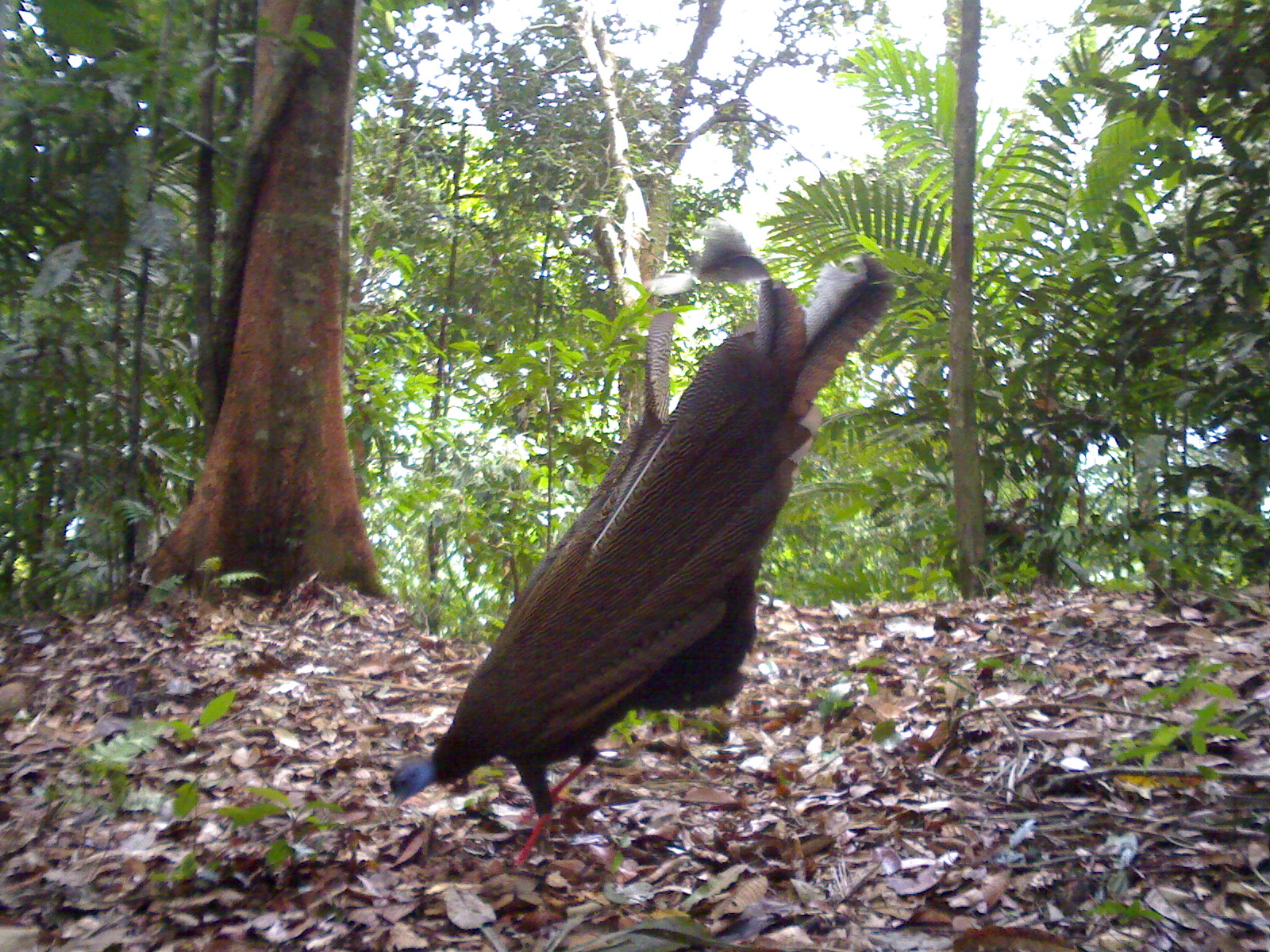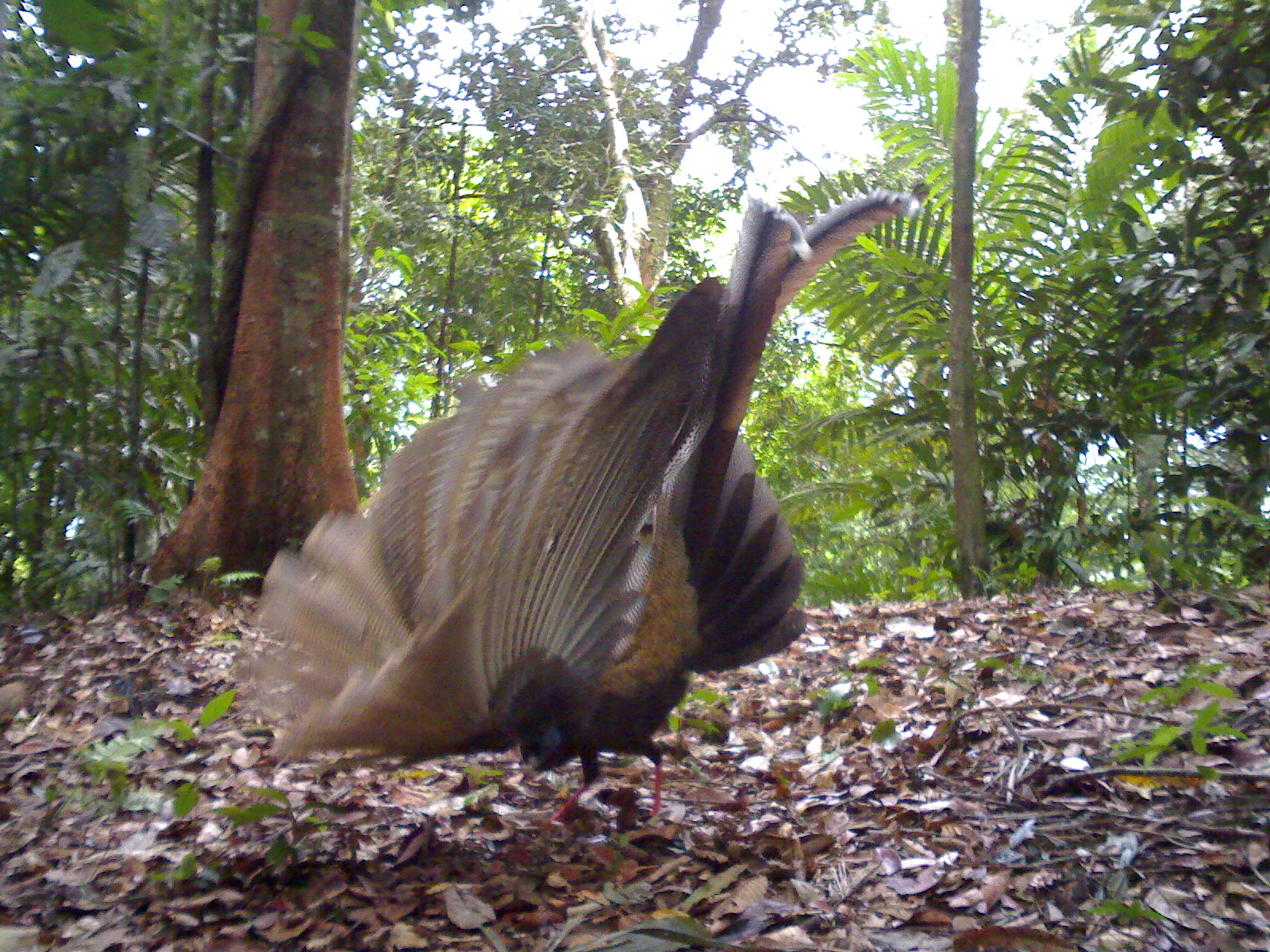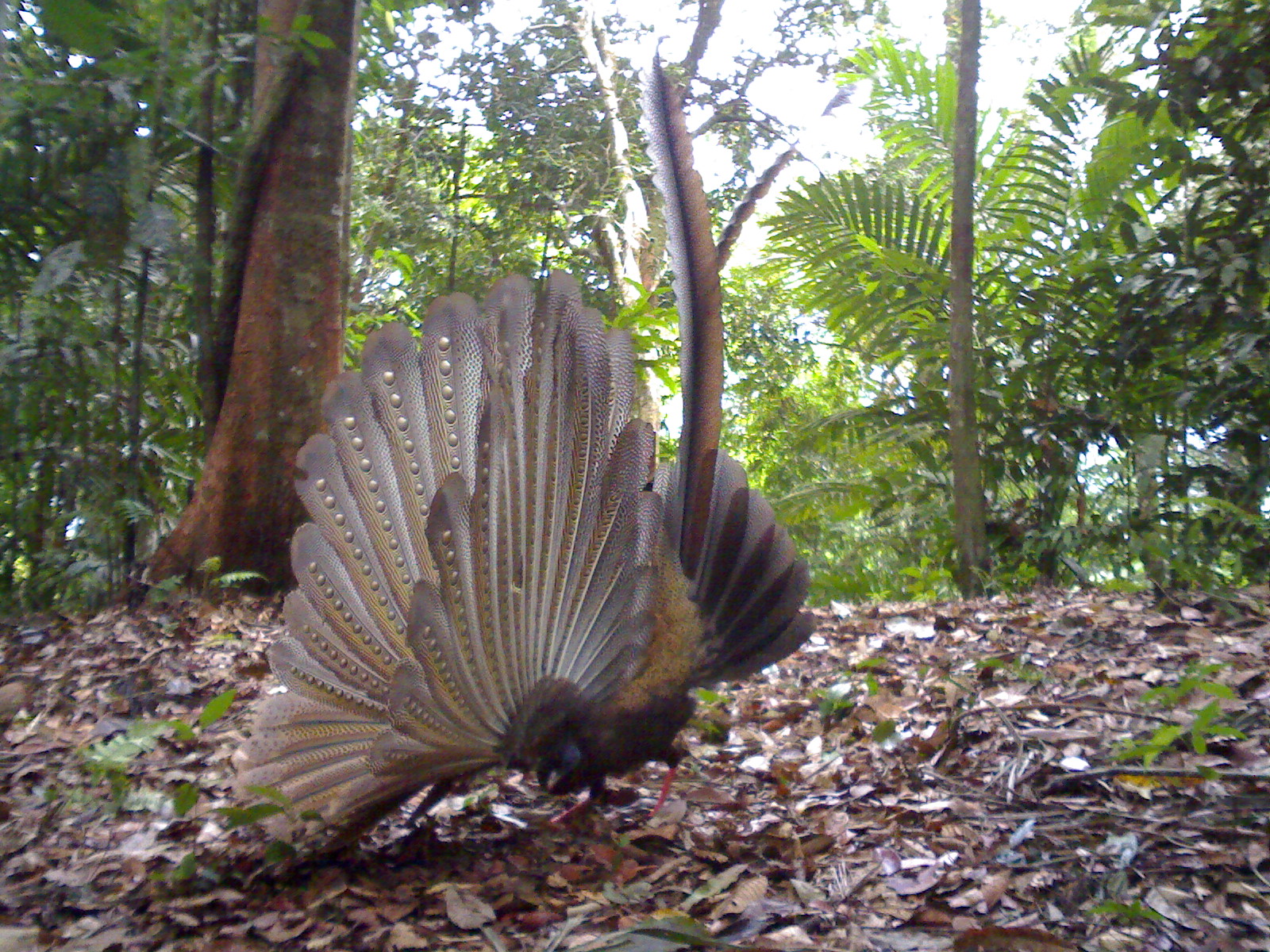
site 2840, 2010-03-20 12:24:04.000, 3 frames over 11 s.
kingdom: Animalia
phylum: Chordata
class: Aves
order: Galliformes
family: Phasianidae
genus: Argusianus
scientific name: Argusianus argus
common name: great argus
Argusianus argus (great argus), count 1, sex female.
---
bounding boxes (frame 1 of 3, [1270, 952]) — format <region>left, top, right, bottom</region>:
argusianus argus: <region>382, 222, 899, 868</region>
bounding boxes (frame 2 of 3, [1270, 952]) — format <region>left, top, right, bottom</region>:
argusianus argus: <region>227, 182, 918, 832</region>